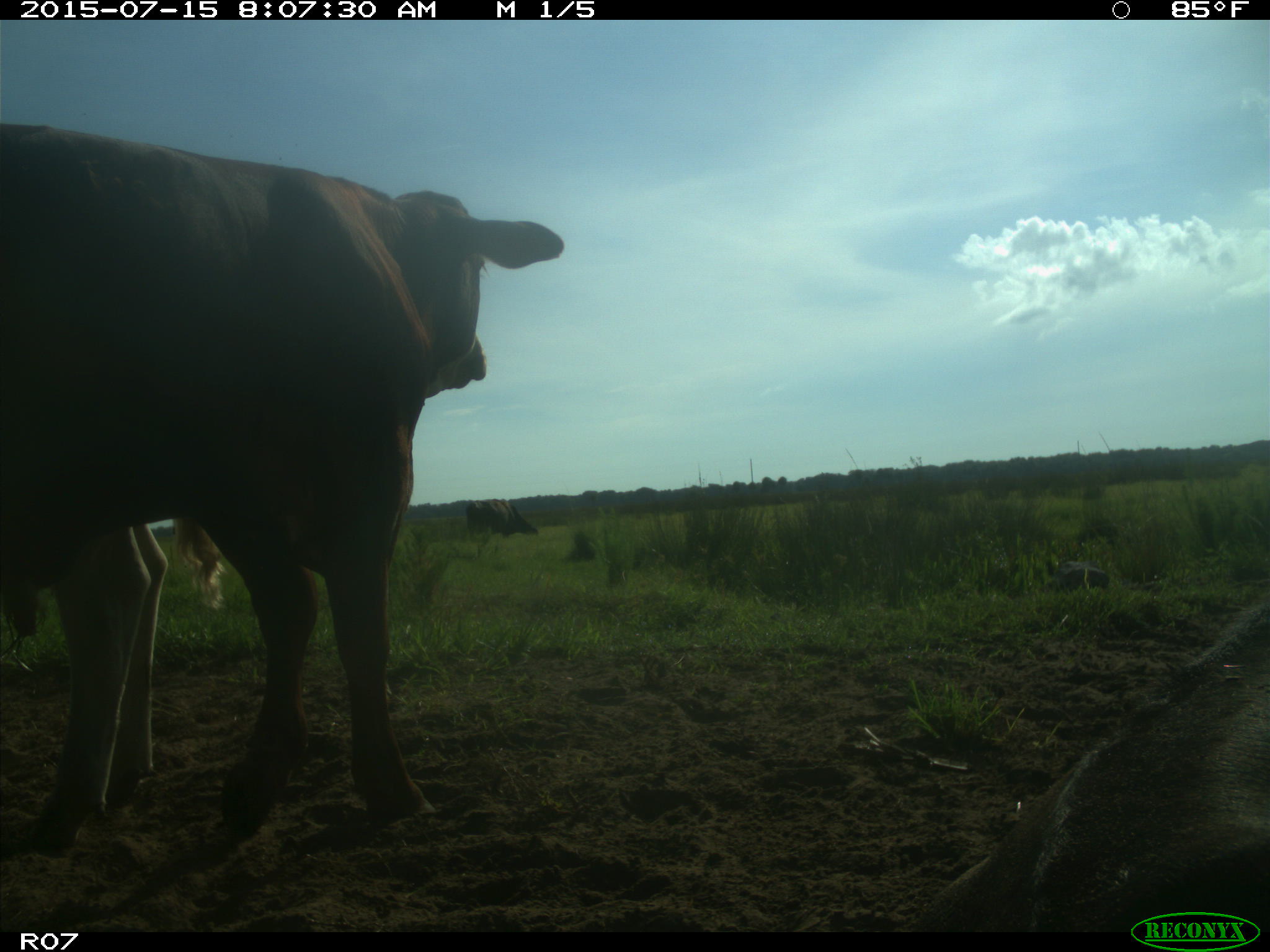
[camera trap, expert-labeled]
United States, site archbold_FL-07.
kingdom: Animalia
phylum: Chordata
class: Mammalia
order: Artiodactyla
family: Bovidae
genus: Bos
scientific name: Bos taurus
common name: domestic cow